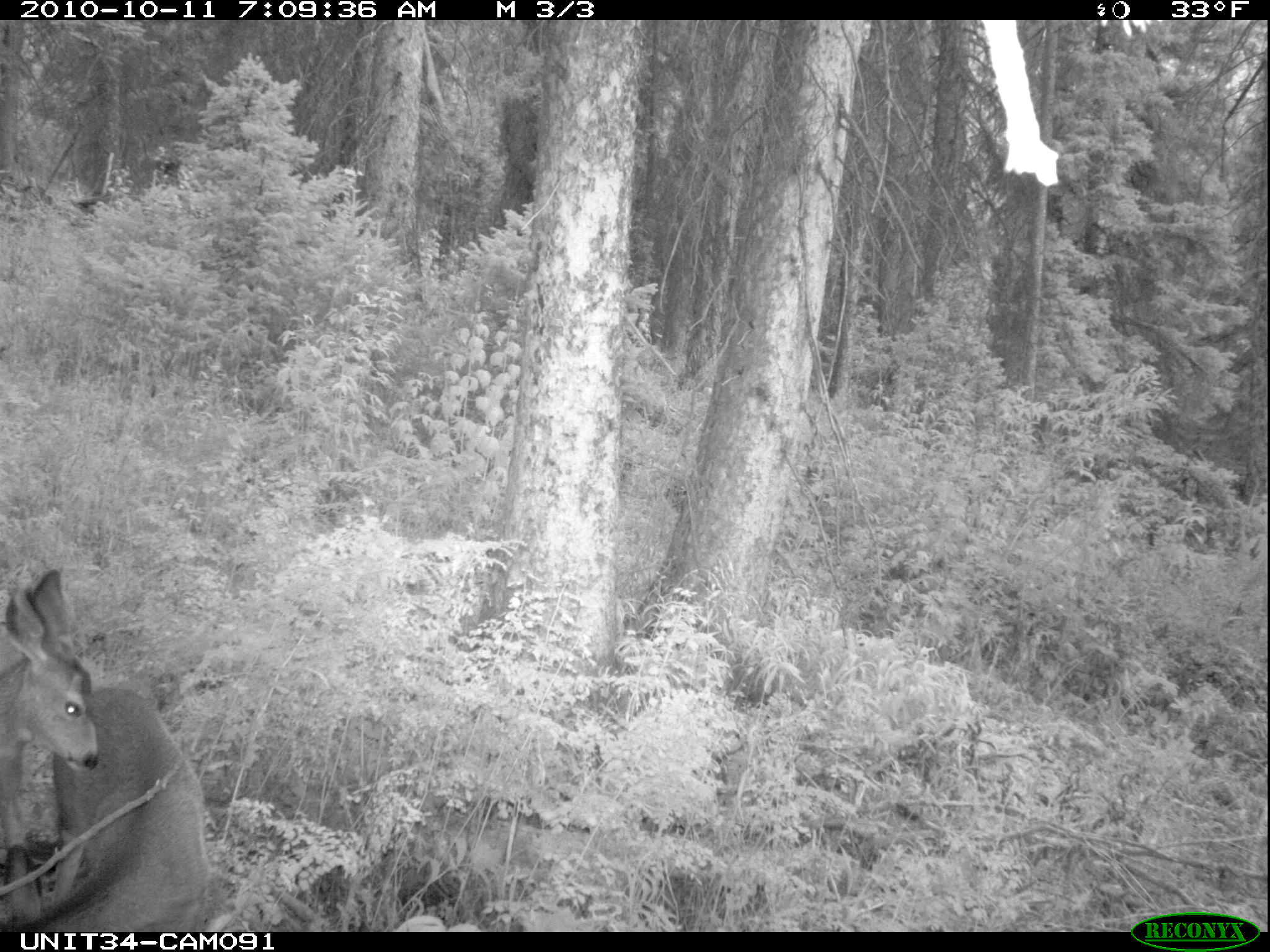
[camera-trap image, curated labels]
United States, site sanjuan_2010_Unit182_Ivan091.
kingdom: Animalia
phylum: Chordata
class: Mammalia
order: Artiodactyla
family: Cervidae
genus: Odocoileus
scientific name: Odocoileus hemionus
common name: mule deer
Odocoileus hemionus (mule deer).